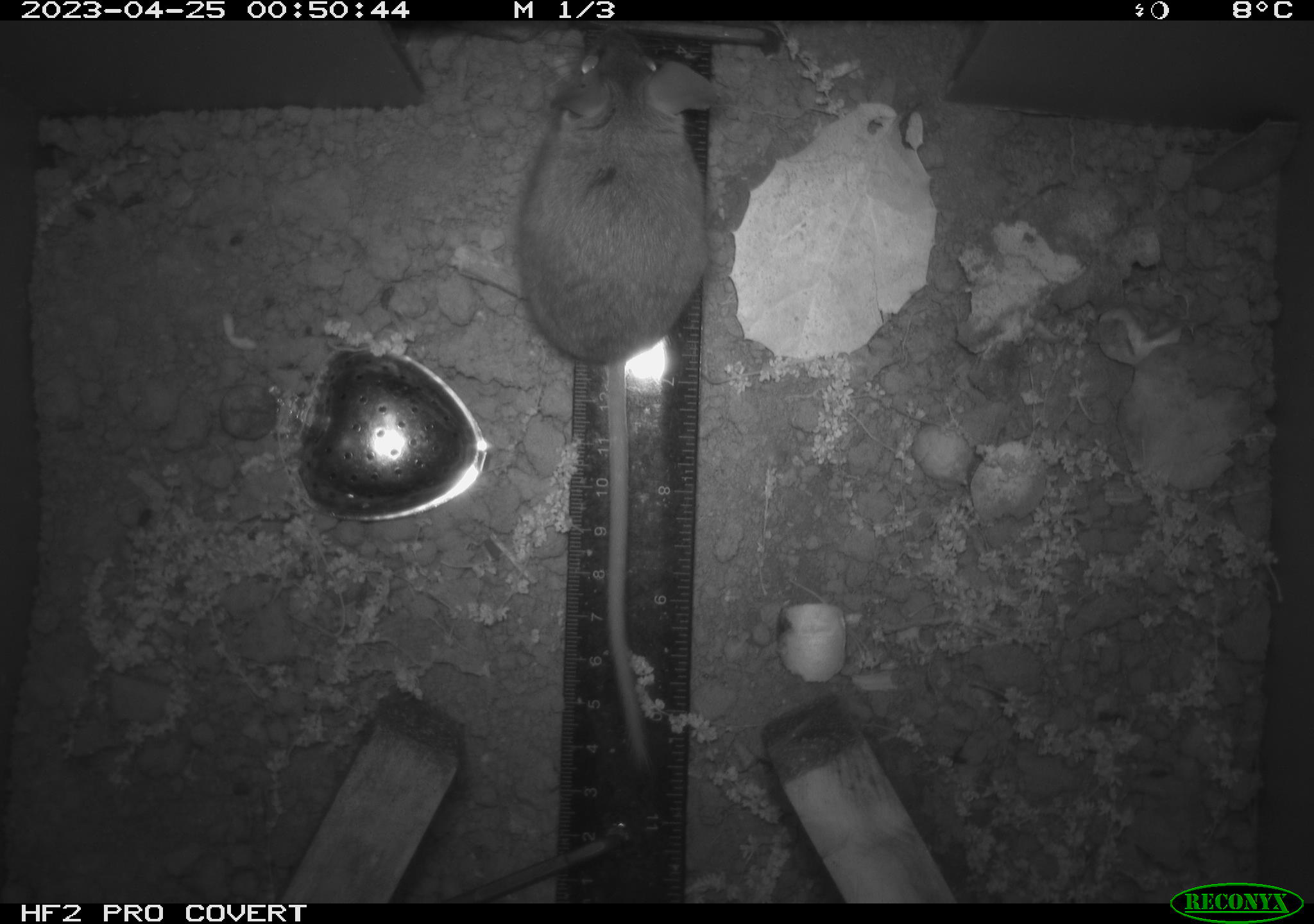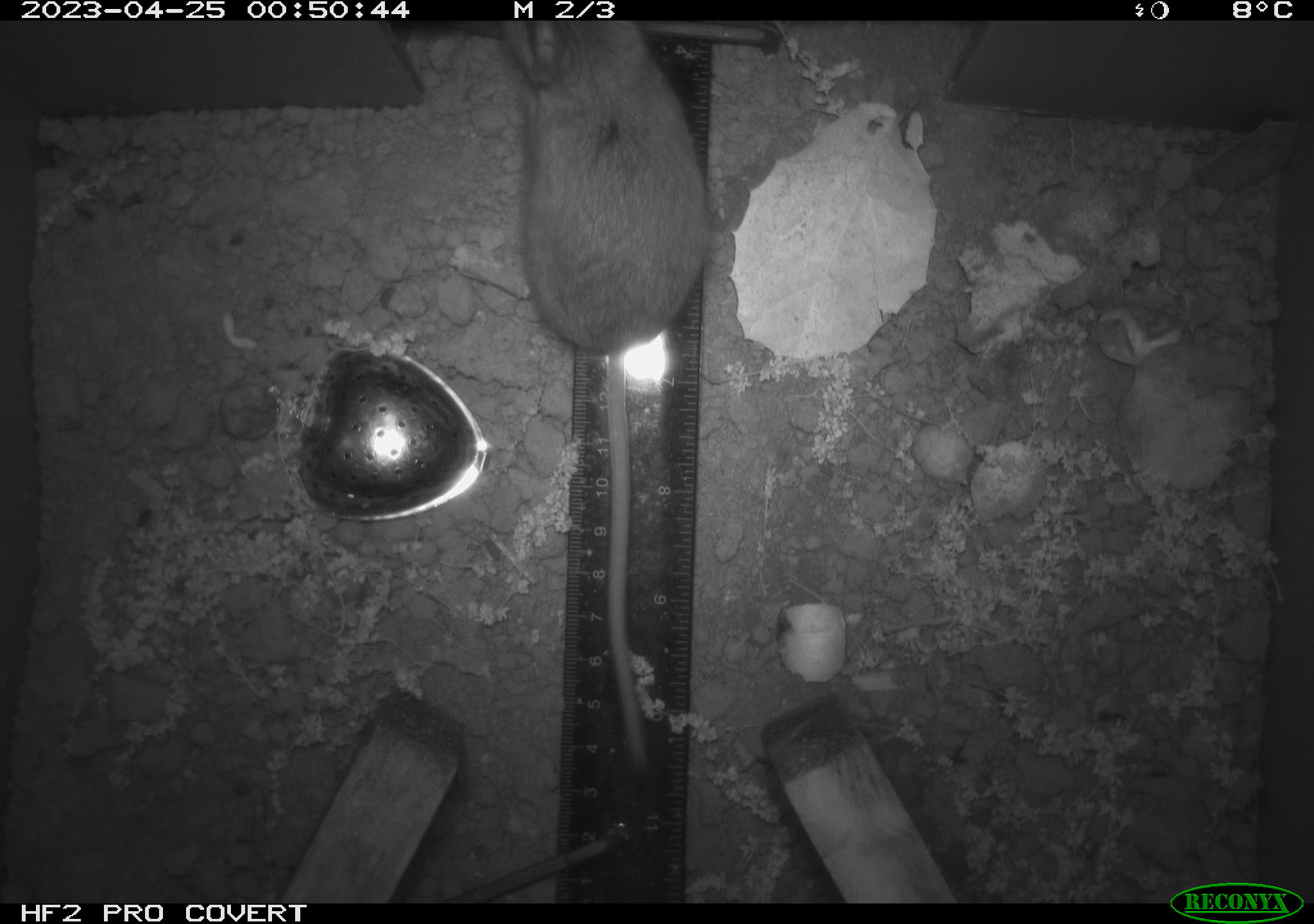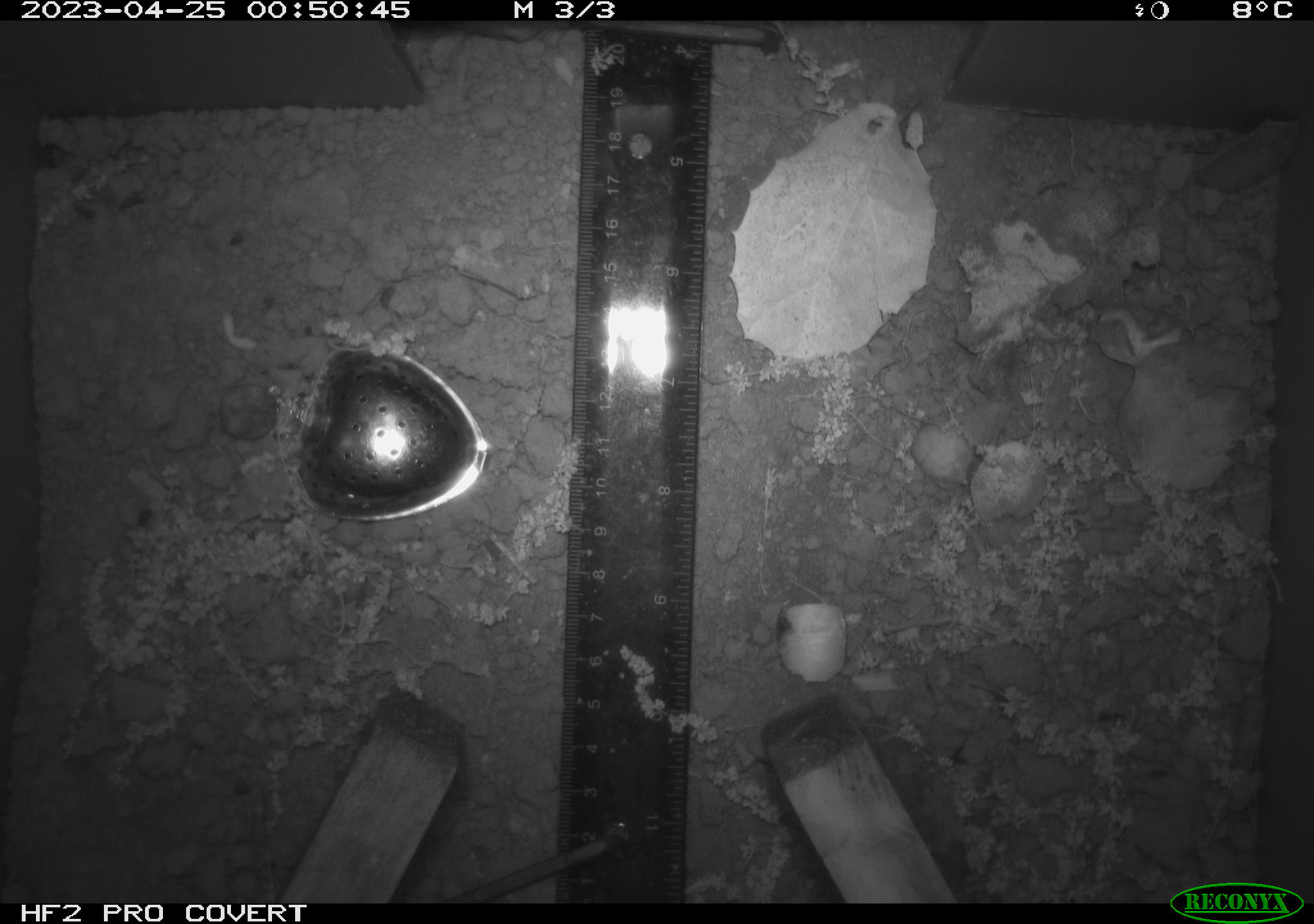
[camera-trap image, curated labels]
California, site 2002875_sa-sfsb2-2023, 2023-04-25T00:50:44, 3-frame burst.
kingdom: Animalia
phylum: Chordata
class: Mammalia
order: Rodentia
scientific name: Rodentia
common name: mouse species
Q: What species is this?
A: Mouse species (Rodentia).